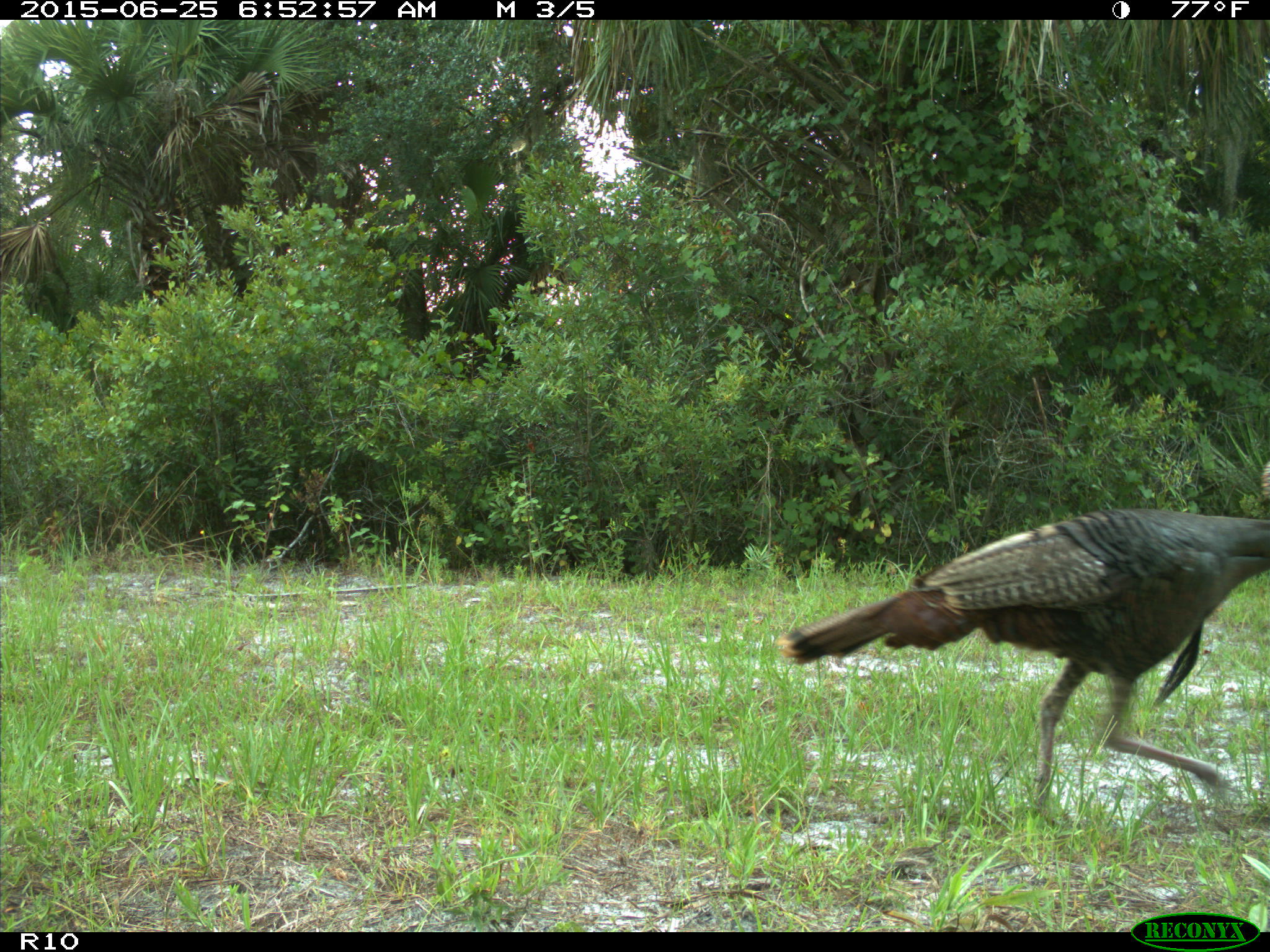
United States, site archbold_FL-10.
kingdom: Animalia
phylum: Chordata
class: Aves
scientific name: Aves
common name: birds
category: unidentified bird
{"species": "unidentified bird (birds) (Aves)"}